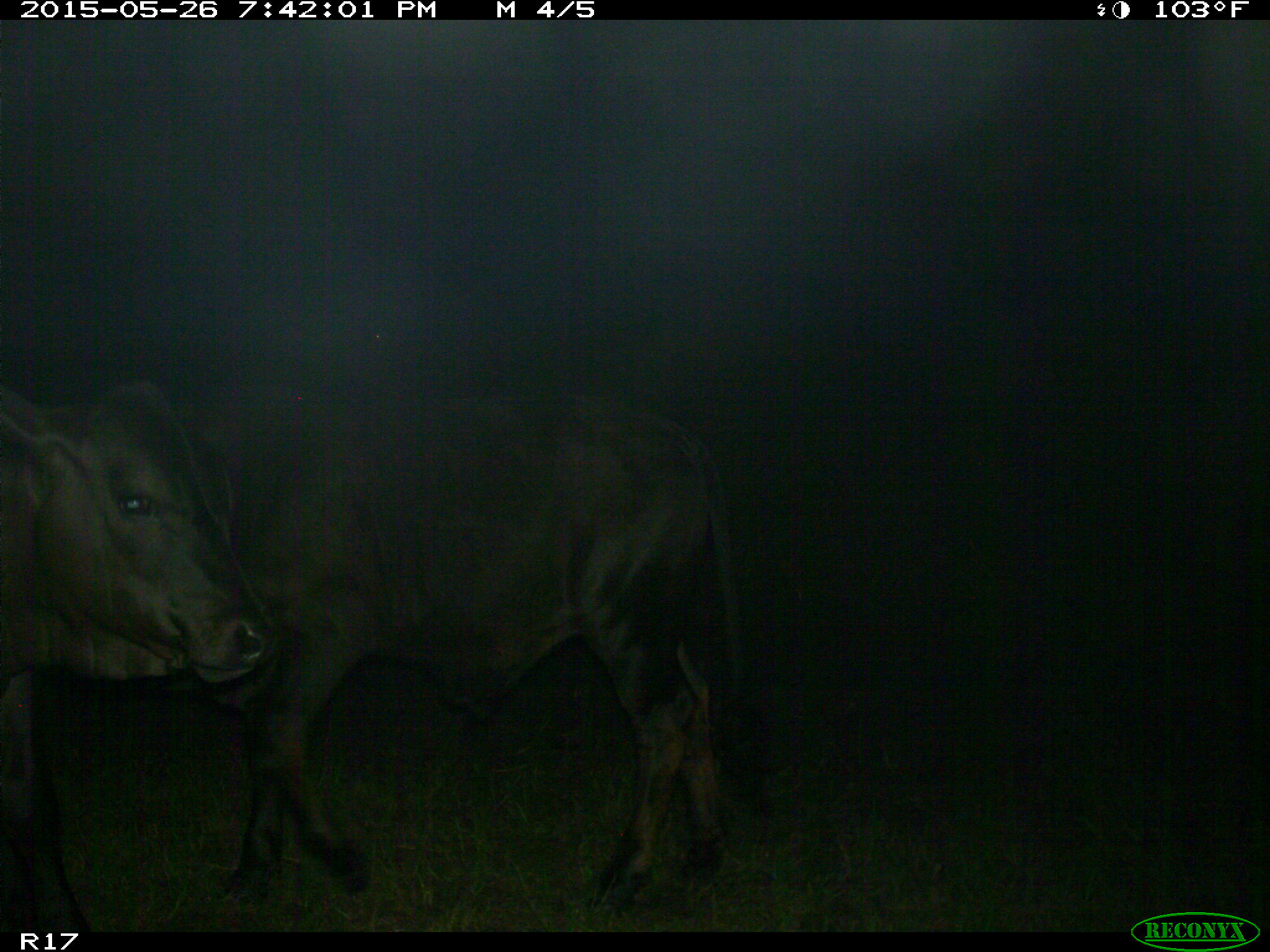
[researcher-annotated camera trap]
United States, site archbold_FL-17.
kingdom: Animalia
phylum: Chordata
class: Mammalia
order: Artiodactyla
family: Bovidae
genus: Bos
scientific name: Bos taurus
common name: domestic cow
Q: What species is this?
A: Bos taurus (domestic cow).